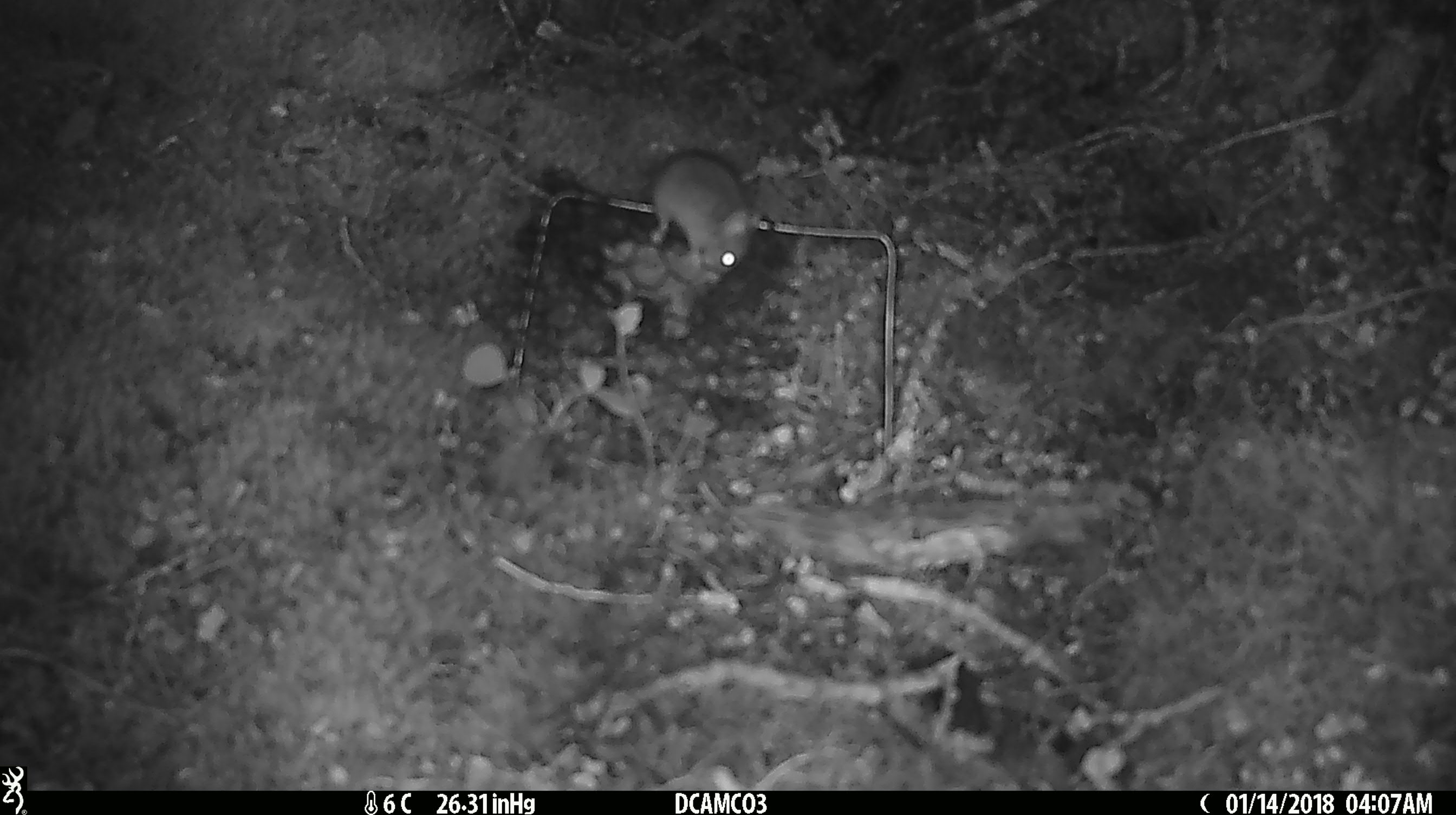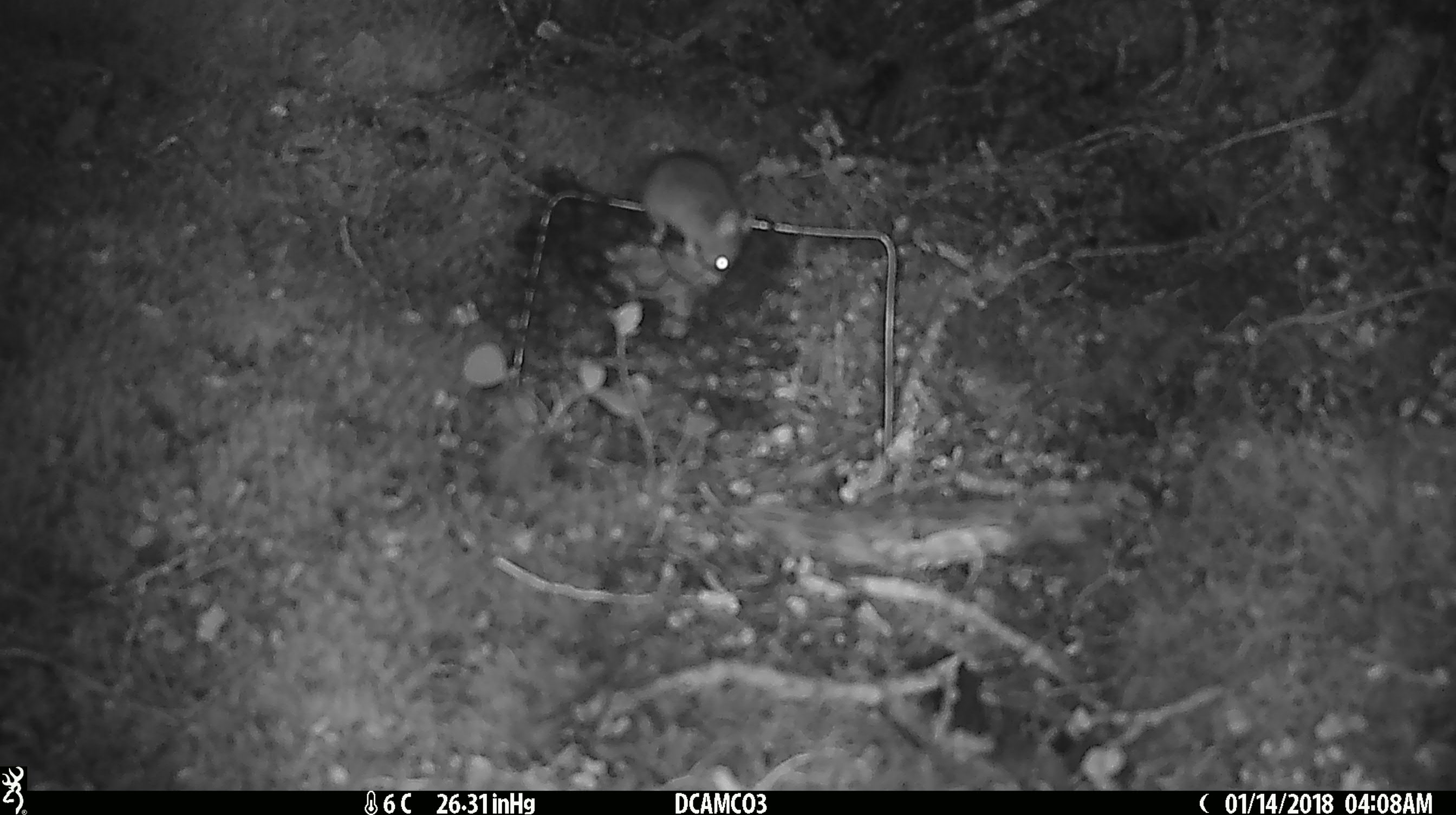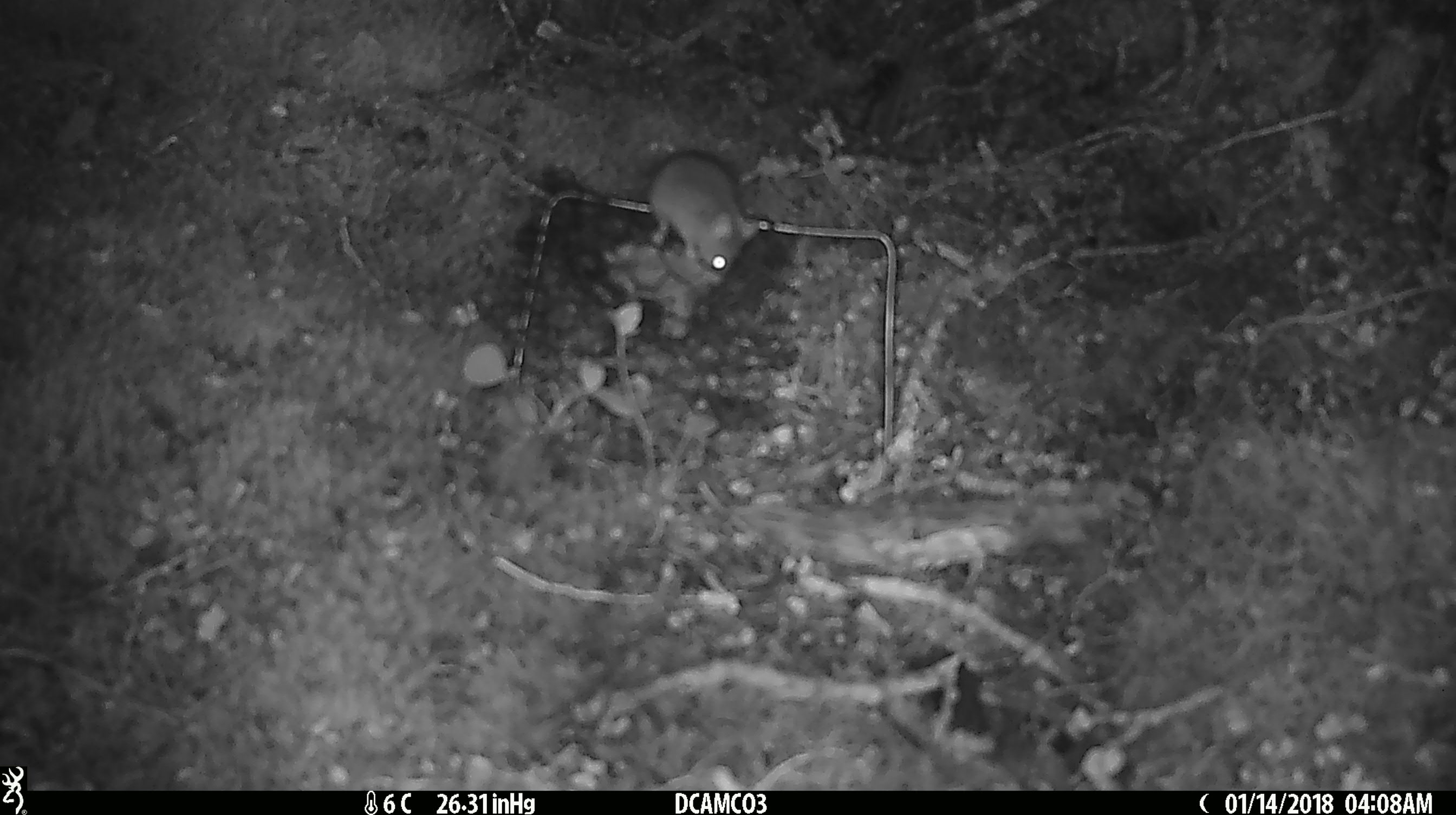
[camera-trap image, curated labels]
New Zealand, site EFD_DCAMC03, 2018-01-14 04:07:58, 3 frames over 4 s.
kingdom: Animalia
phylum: Chordata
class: Mammalia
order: Rodentia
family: Muridae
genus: Mus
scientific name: Mus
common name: mouse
Mouse (Mus).